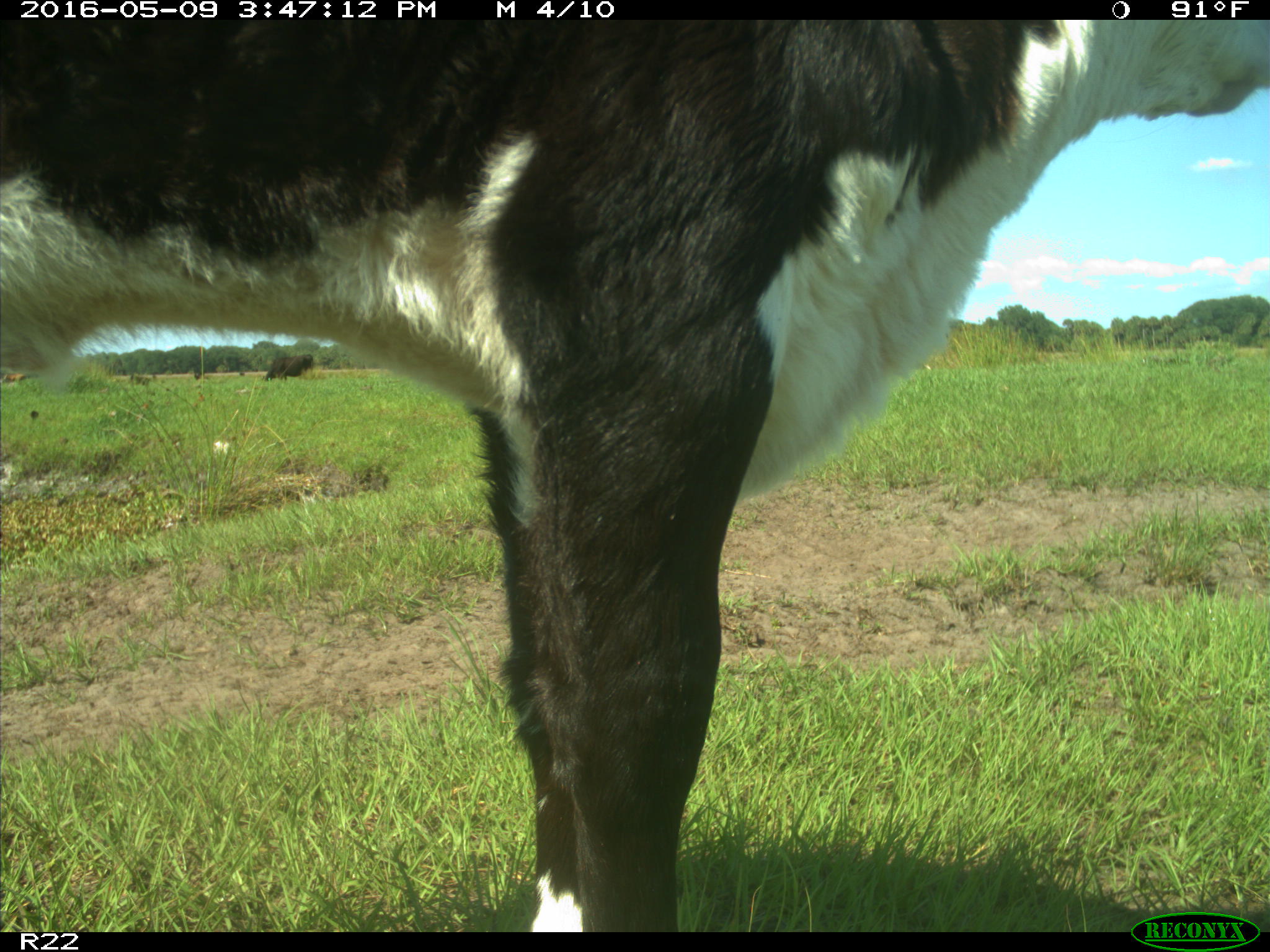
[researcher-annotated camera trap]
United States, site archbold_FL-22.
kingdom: Animalia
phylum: Chordata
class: Mammalia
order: Artiodactyla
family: Bovidae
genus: Bos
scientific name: Bos taurus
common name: domestic cow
Bos taurus (domestic cow).